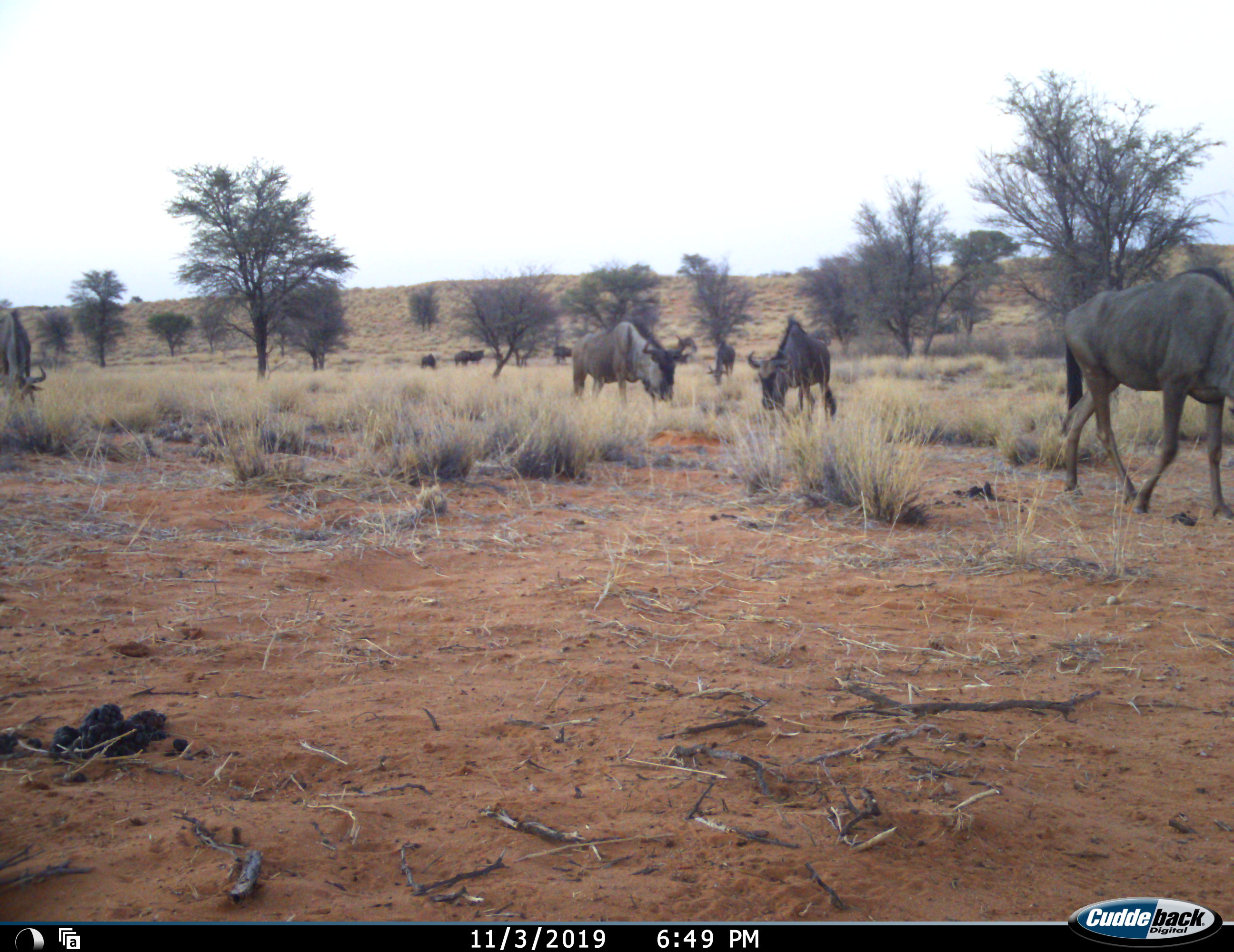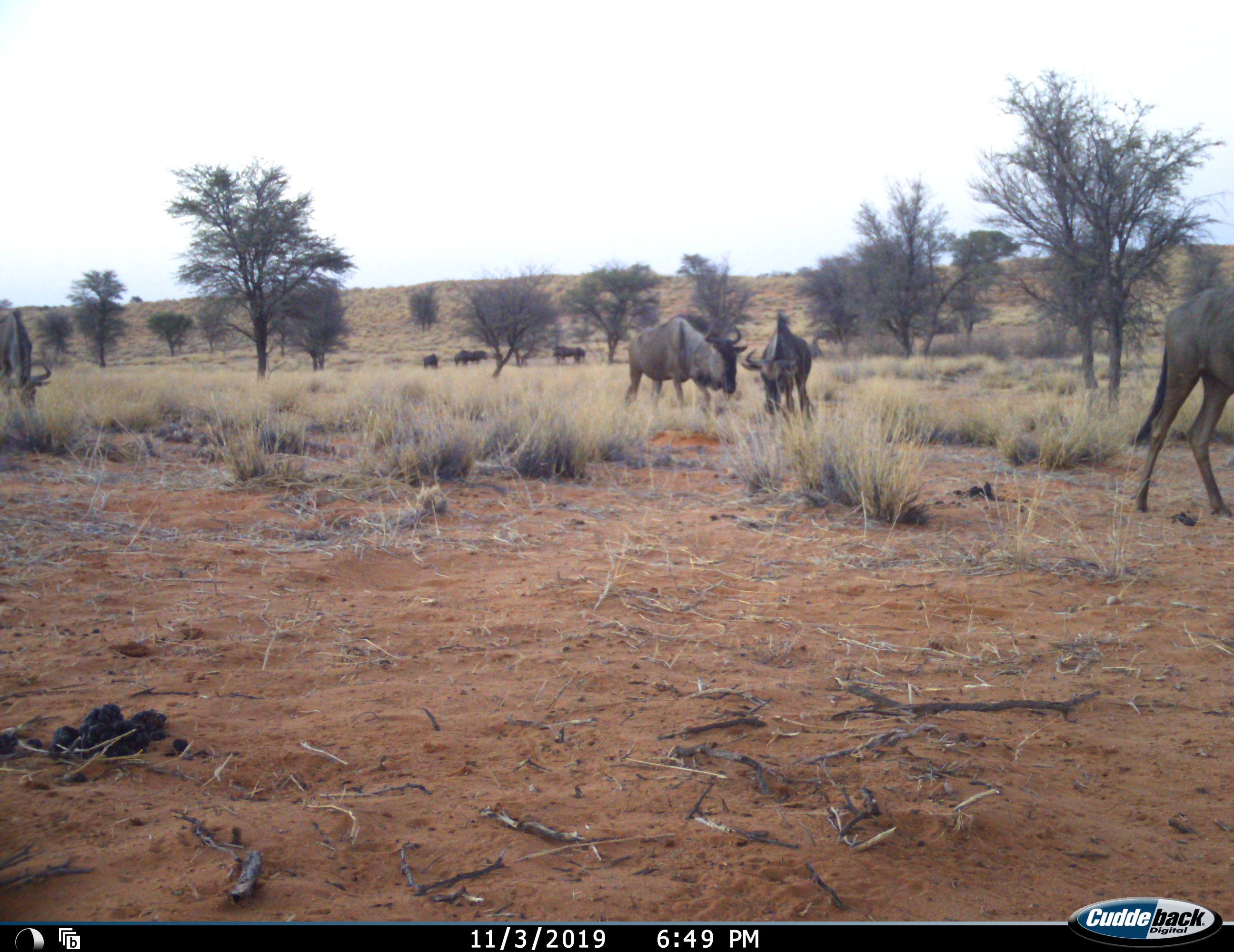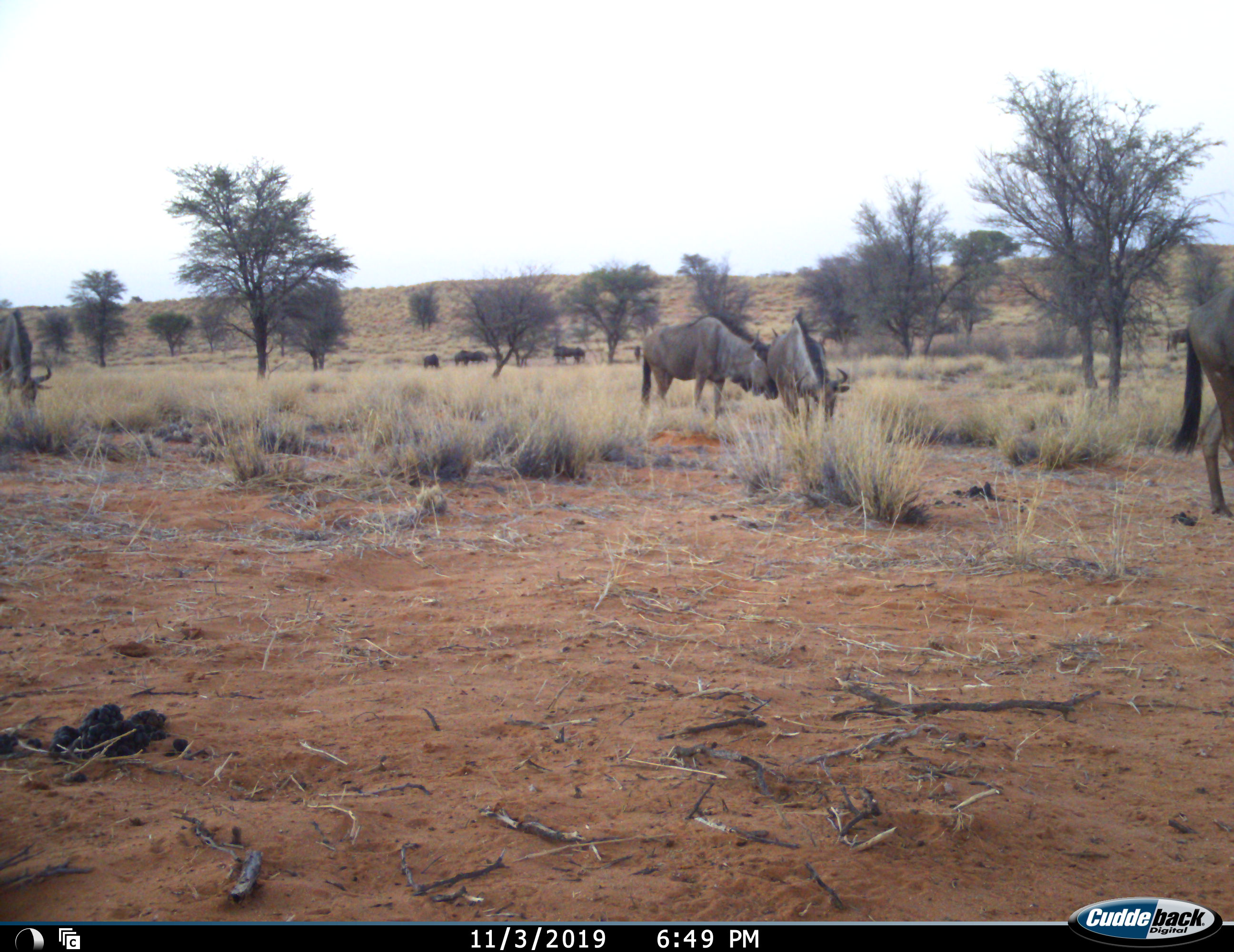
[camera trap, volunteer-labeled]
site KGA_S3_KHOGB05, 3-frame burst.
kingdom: Animalia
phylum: Chordata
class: Mammalia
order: Artiodactyla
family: Bovidae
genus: Connochaetes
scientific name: Connochaetes taurinus taurinus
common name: blue wildebeest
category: wildebeestblue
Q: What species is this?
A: Wildebeestblue (blue wildebeest) (Connochaetes taurinus taurinus).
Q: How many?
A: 11-50.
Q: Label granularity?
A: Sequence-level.